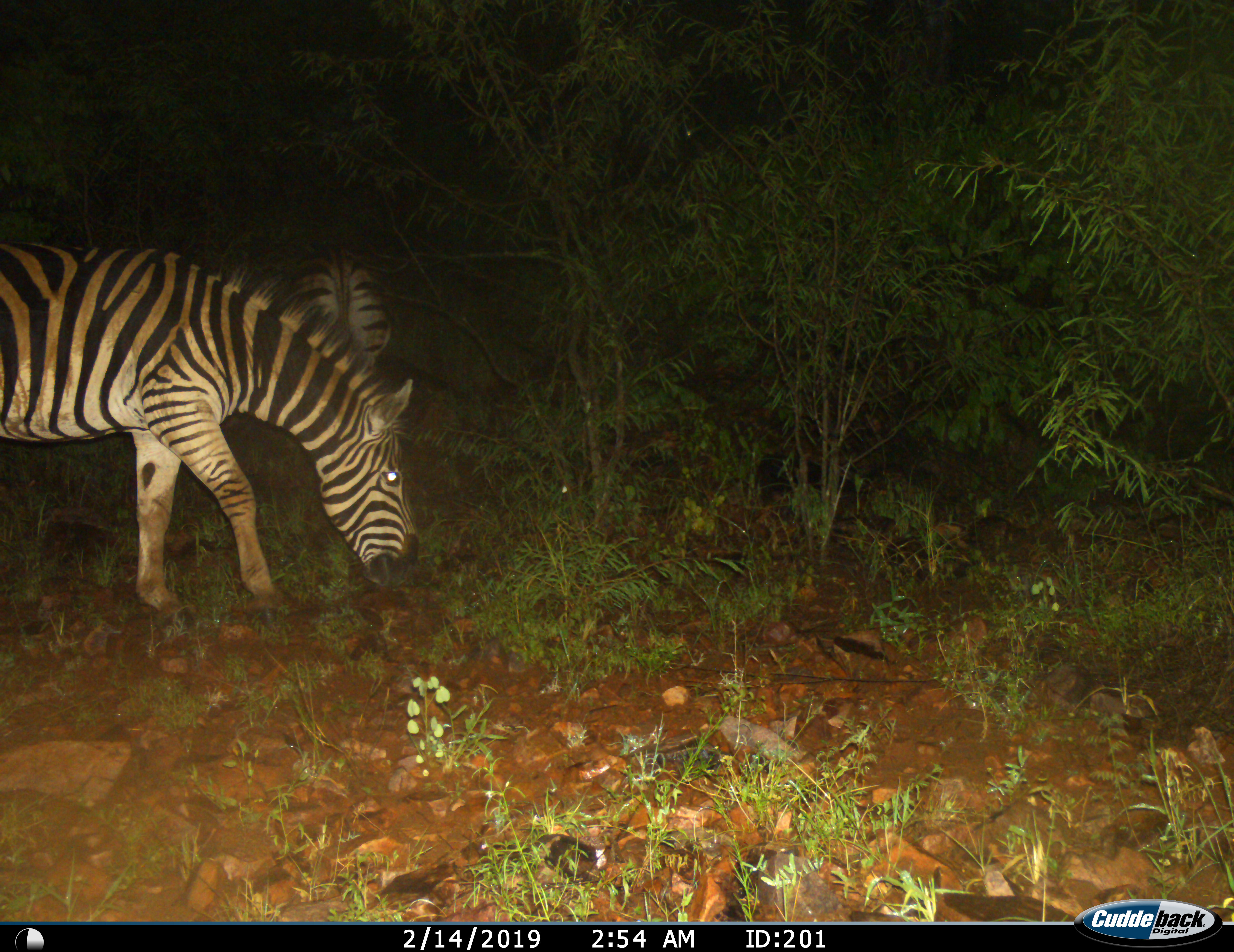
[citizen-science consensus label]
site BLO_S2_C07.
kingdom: Animalia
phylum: Chordata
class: Mammalia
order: Perissodactyla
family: Equidae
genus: Equus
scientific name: Equus quagga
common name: plains zebra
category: zebraplains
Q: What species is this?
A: Zebraplains (plains zebra) (Equus quagga).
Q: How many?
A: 2.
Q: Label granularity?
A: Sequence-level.